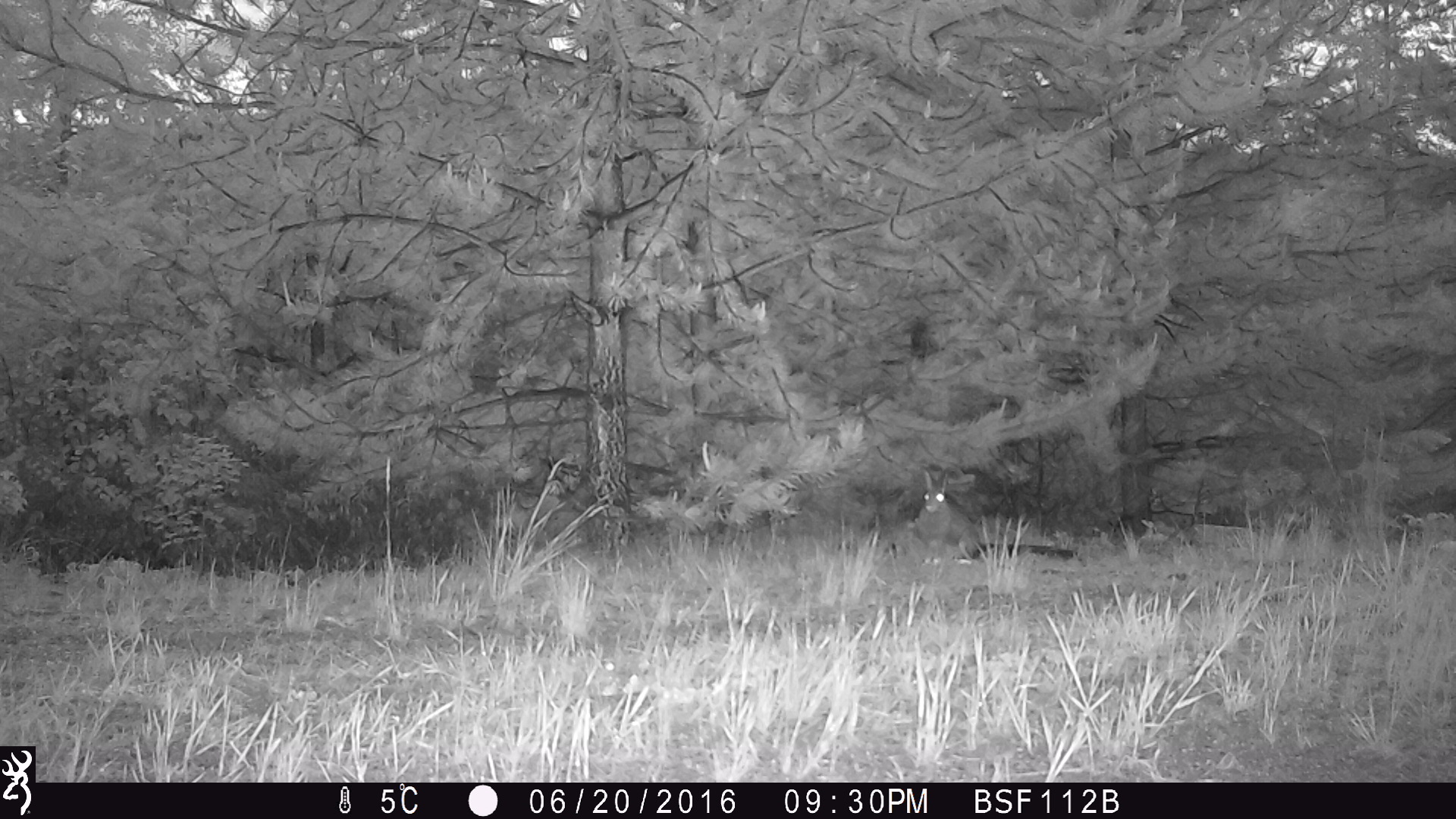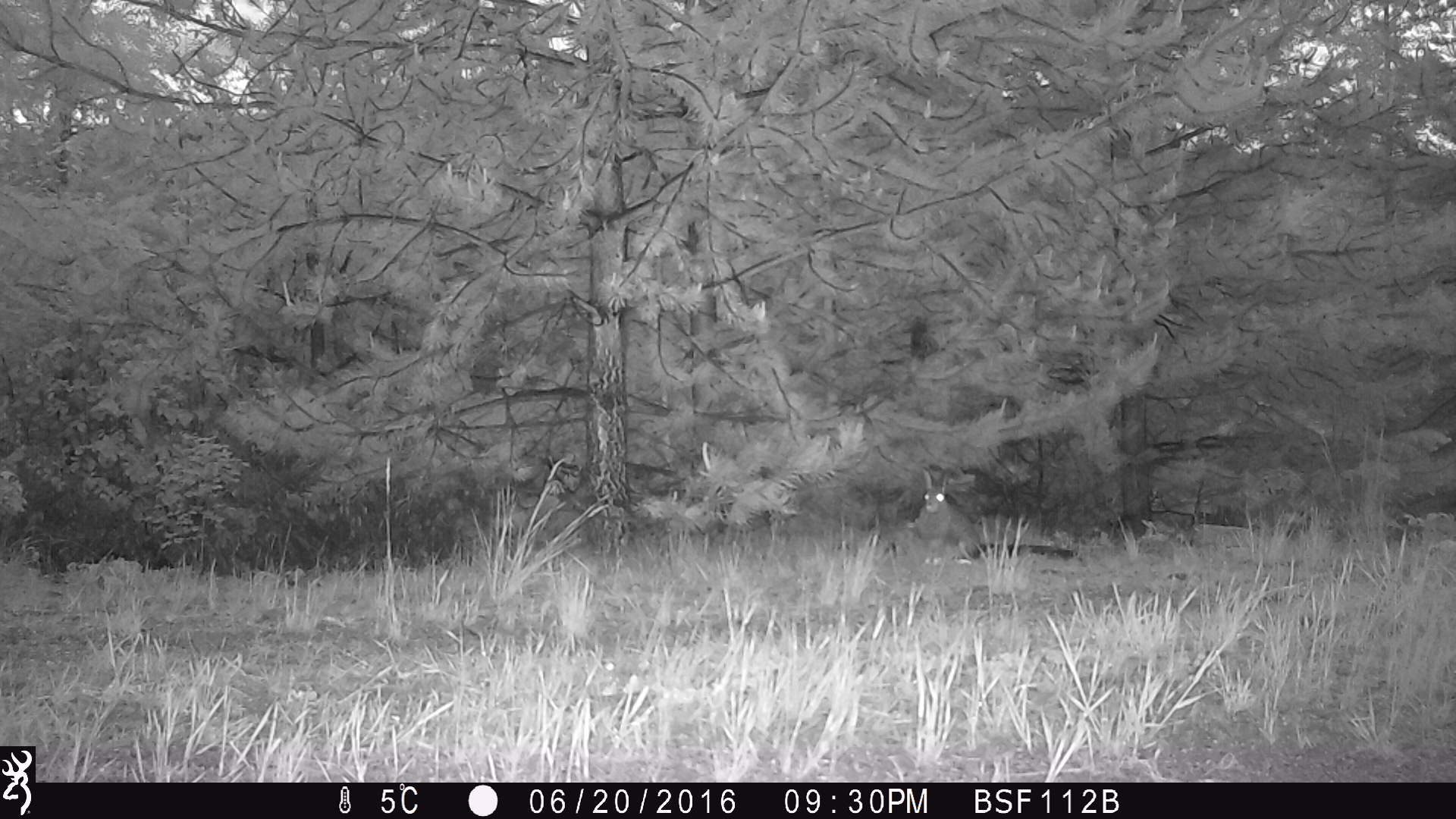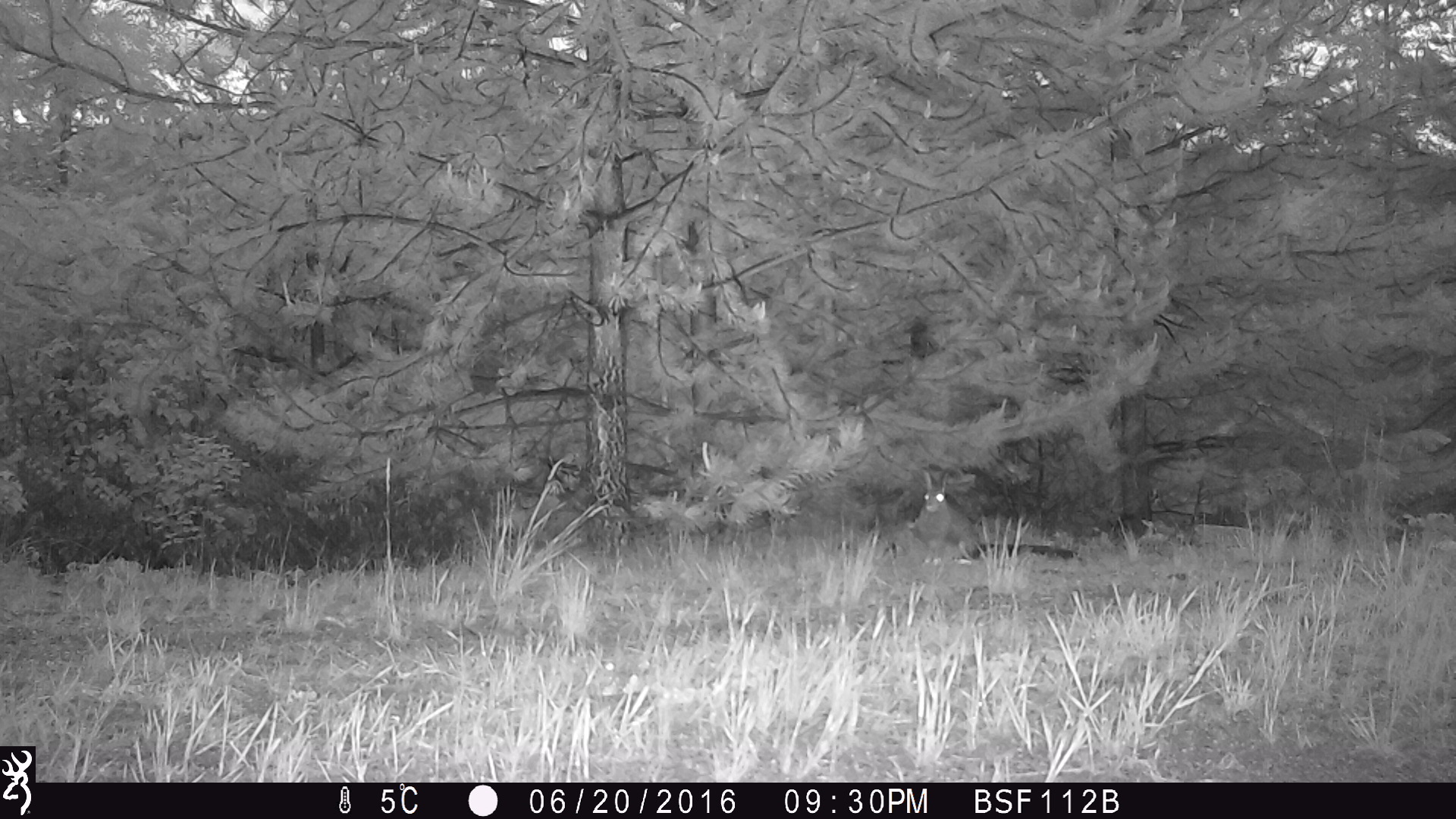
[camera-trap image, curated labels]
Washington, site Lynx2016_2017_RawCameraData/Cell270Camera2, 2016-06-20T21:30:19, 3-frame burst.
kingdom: Animalia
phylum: Chordata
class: Mammalia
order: Lagomorpha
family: Leporidae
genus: Lepus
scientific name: Lepus americanus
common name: snowshoe hare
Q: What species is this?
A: Lepus americanus (snowshoe hare).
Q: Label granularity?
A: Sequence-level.